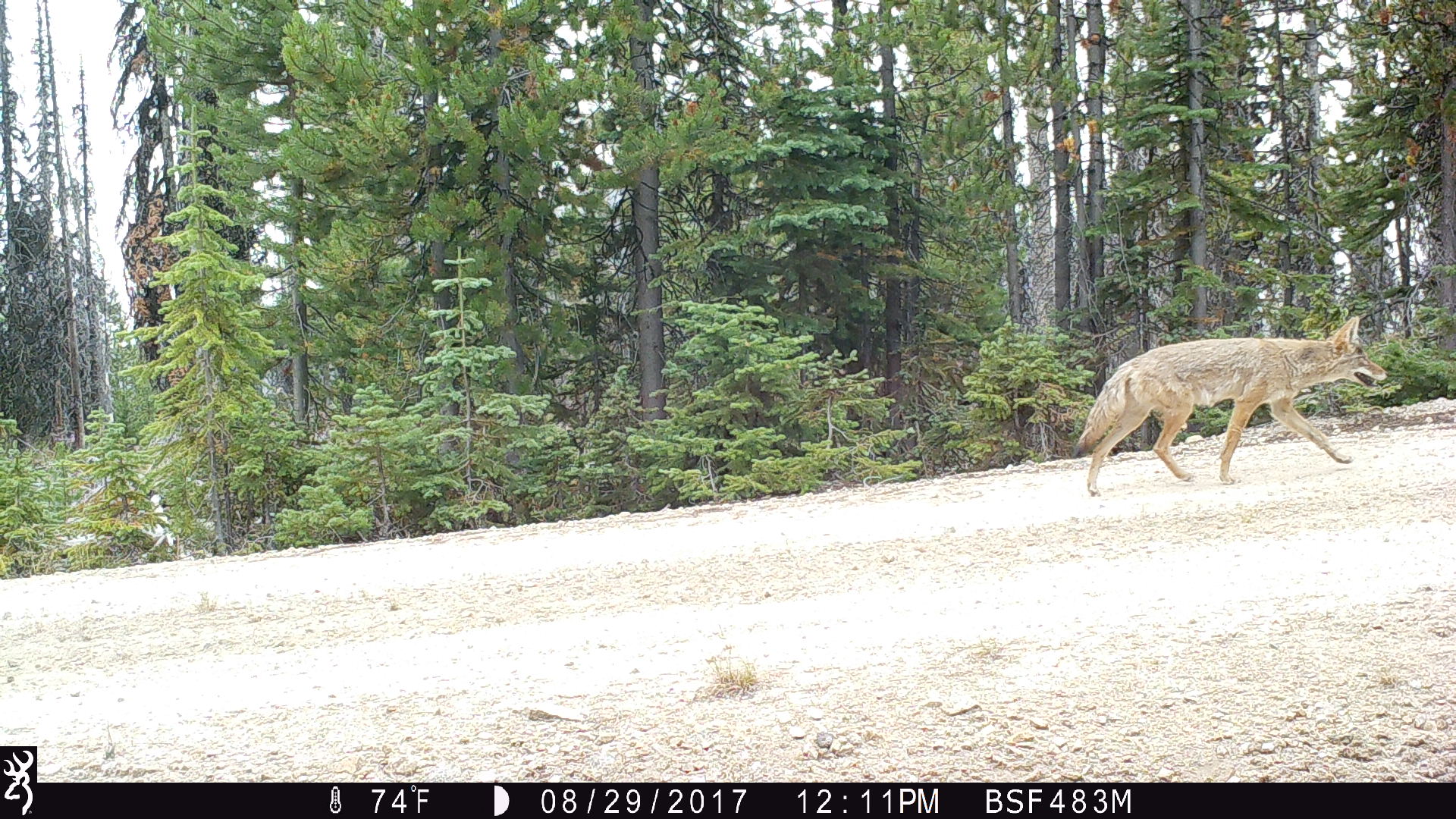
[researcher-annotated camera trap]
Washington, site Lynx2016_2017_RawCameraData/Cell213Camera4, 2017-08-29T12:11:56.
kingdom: Animalia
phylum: Chordata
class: Mammalia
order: Carnivora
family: Canidae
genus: Canis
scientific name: Canis latrans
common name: coyote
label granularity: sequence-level